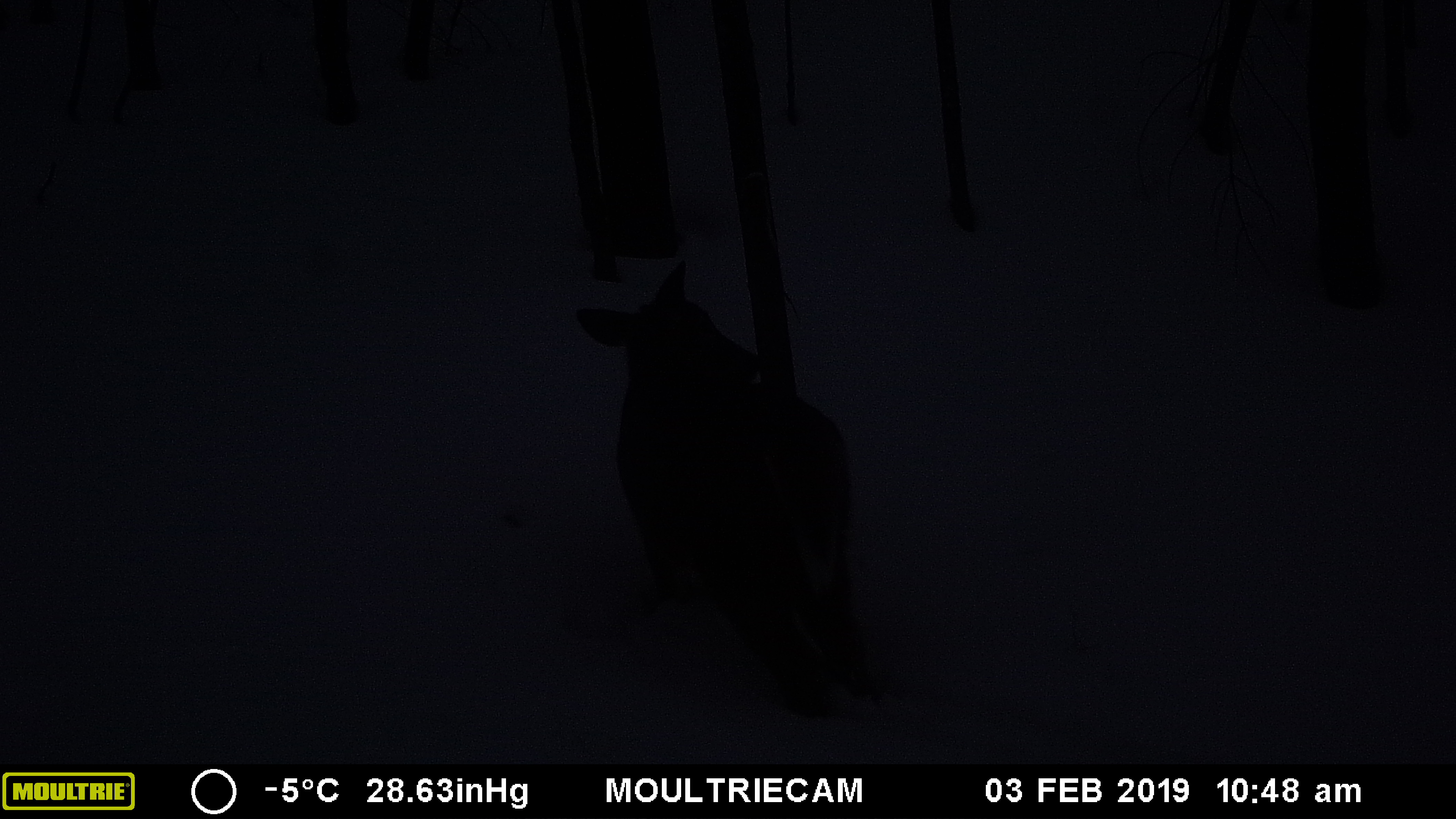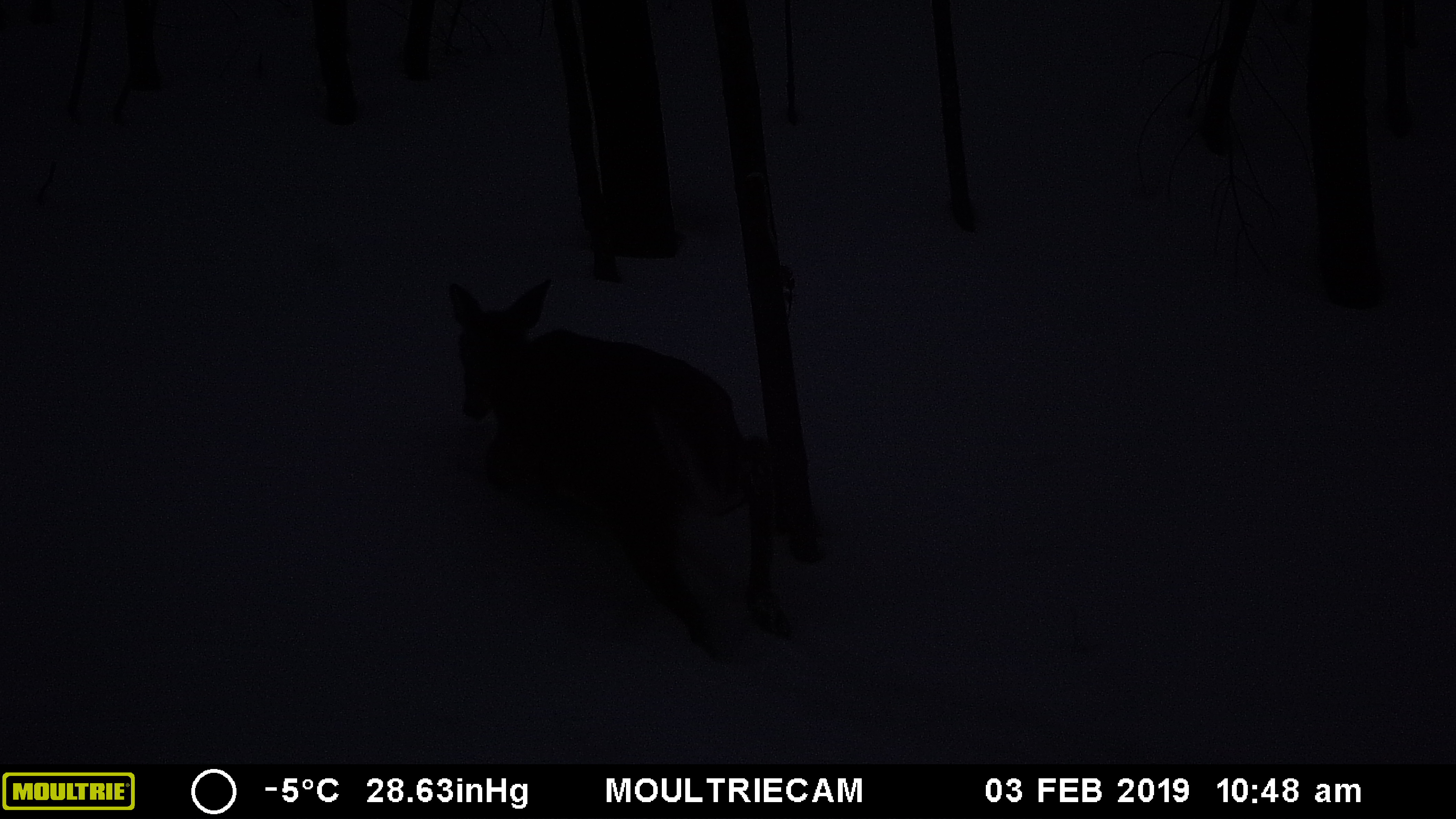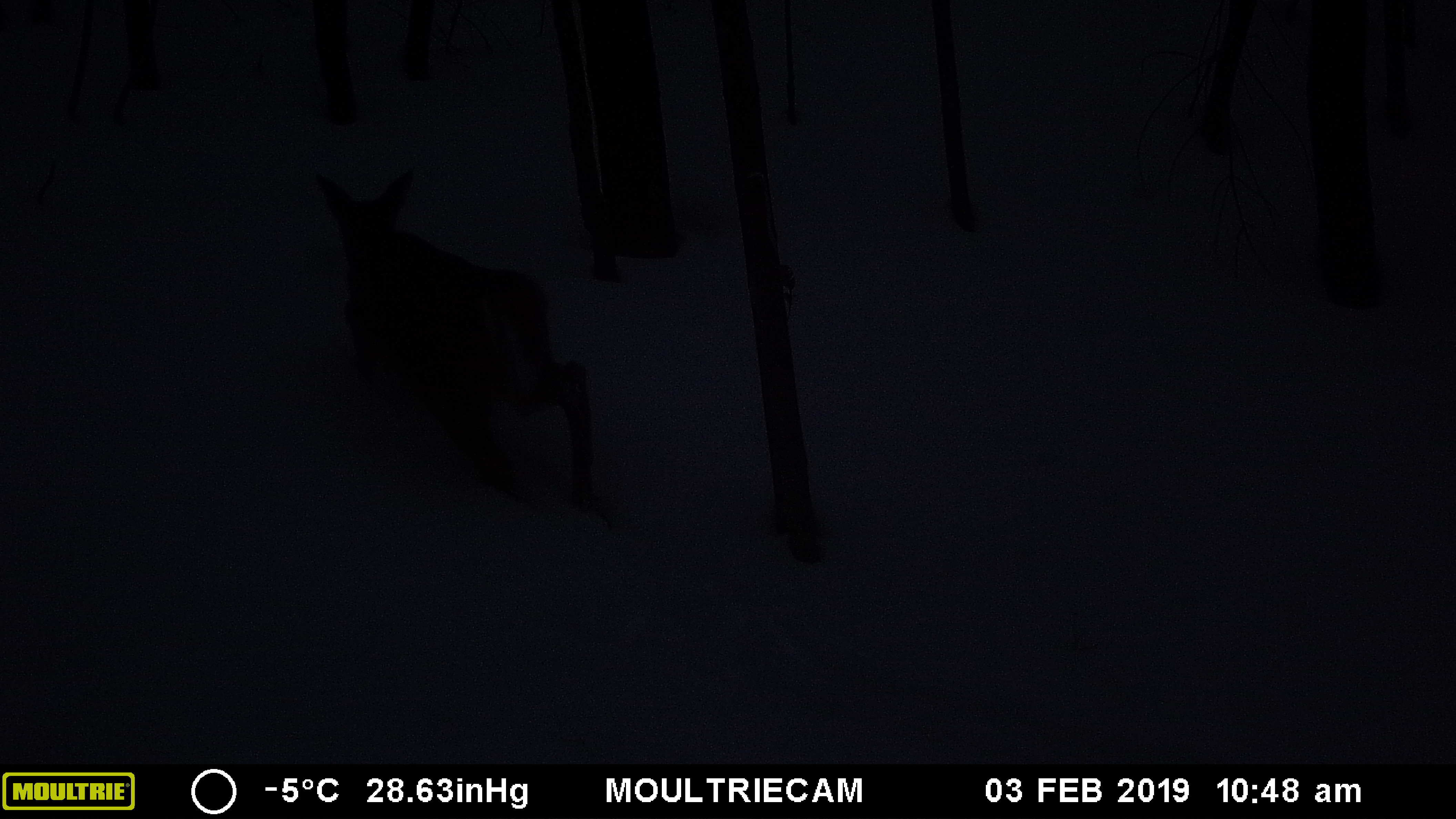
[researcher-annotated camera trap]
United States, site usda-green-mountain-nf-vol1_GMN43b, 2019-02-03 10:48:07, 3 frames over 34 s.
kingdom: Animalia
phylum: Chordata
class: Mammalia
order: Artiodactyla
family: Cervidae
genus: Odocoileus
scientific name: Odocoileus virginianus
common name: white-tailed deer